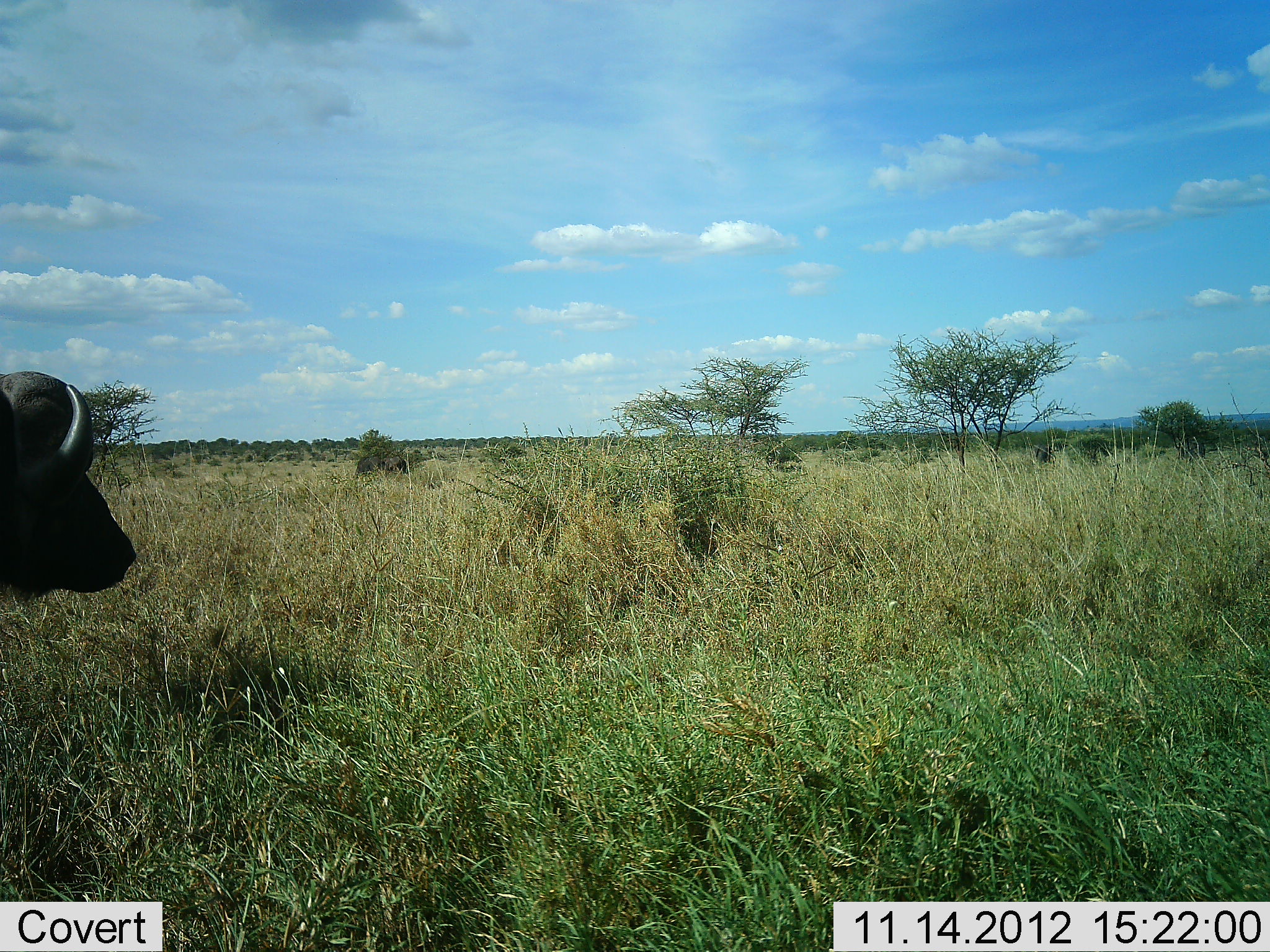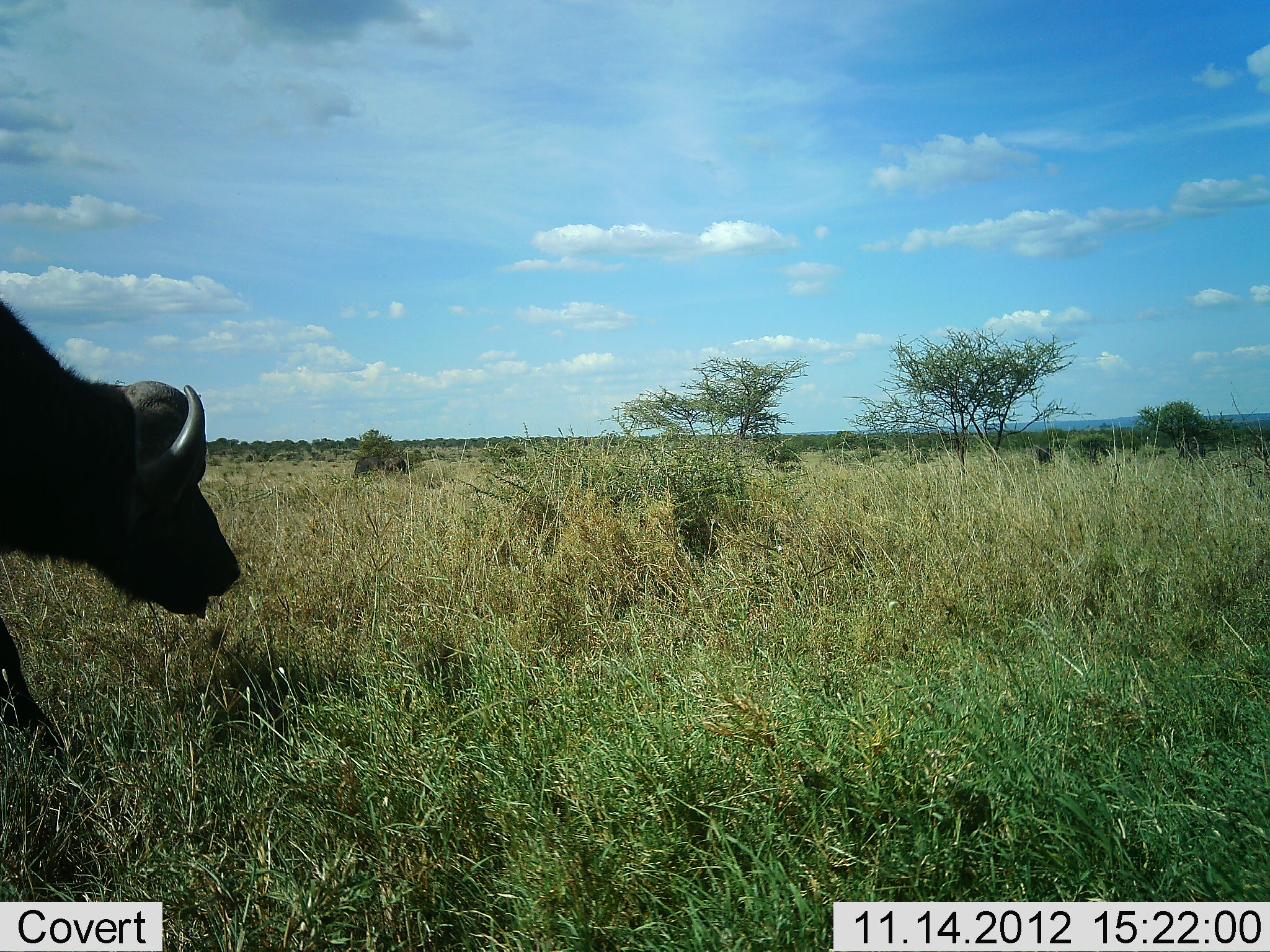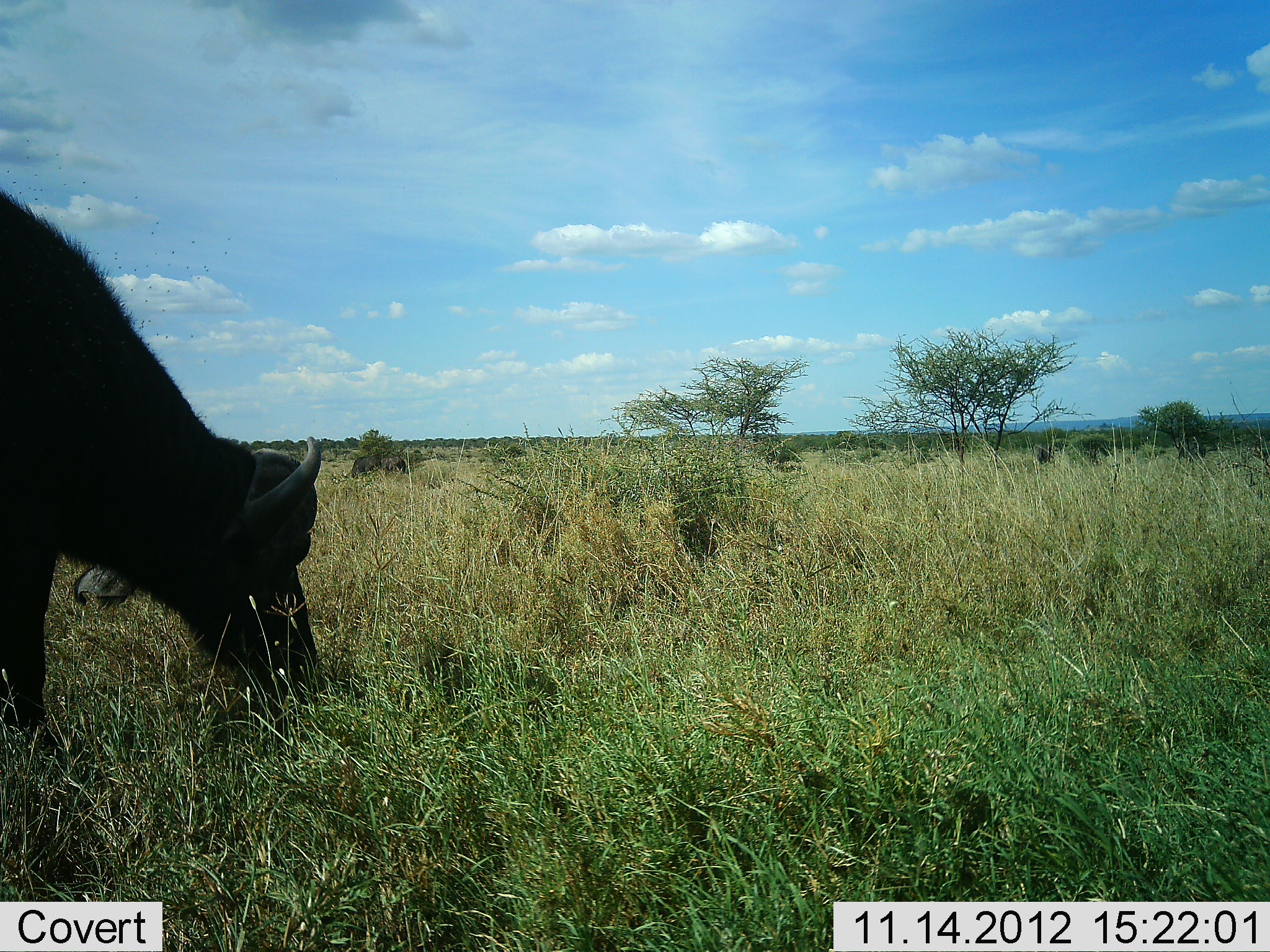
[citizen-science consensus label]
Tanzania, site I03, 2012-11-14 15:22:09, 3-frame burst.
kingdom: Animalia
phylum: Chordata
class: Mammalia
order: Artiodactyla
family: Bovidae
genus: Syncerus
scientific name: Syncerus caffer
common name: cape buffalo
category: buffalo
Buffalo (cape buffalo) (Syncerus caffer), count 1. Behavior (volunteer vote fractions): standing 9%, resting 0%, moving 73%, interacting 0%. Young present (vote fraction): 0%. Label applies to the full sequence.